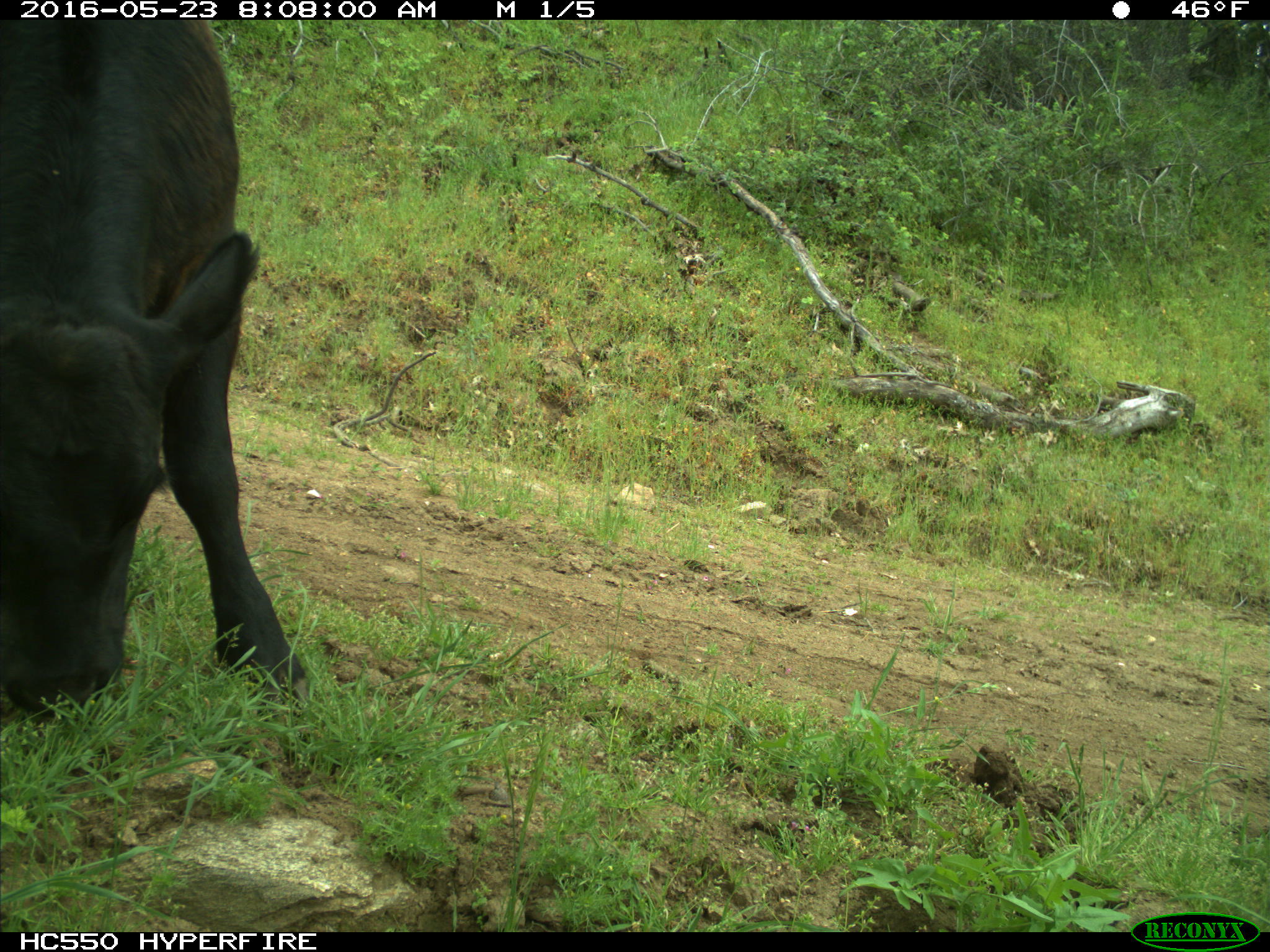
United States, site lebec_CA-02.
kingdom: Animalia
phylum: Chordata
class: Mammalia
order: Artiodactyla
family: Bovidae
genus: Bos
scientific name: Bos taurus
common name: domestic cow